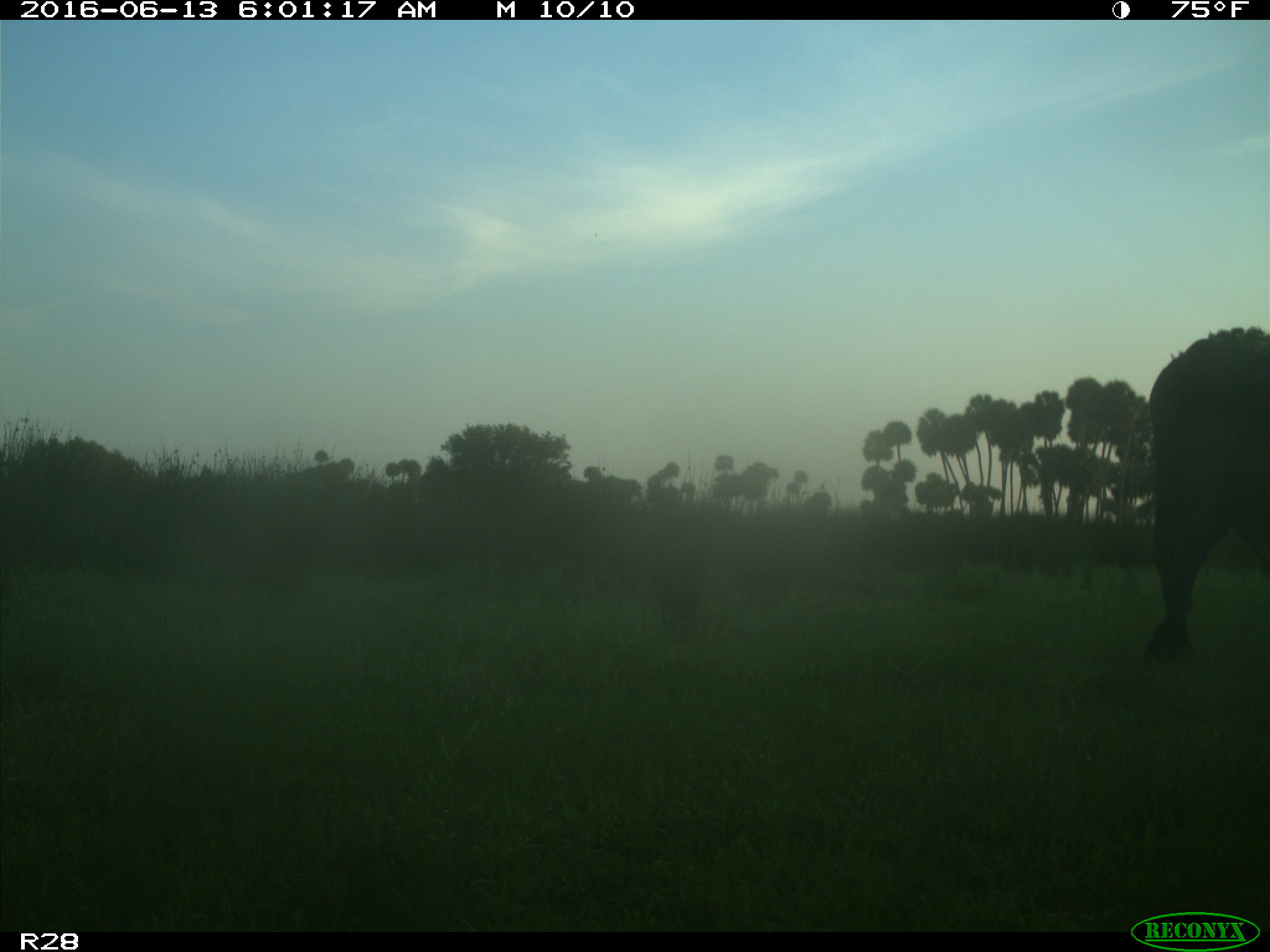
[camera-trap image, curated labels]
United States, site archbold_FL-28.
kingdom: Animalia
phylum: Chordata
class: Mammalia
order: Artiodactyla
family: Bovidae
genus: Bos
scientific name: Bos taurus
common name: domestic cow